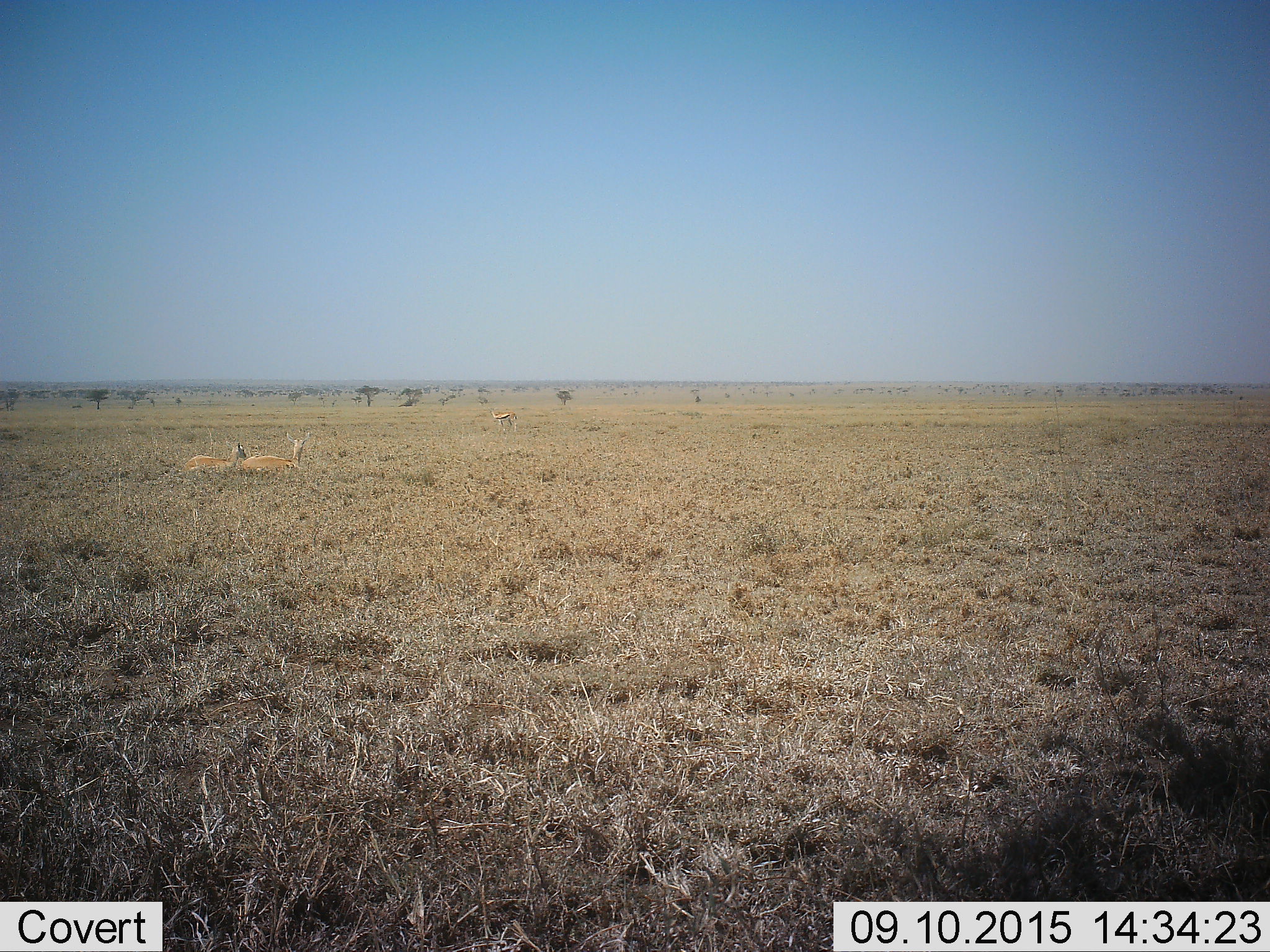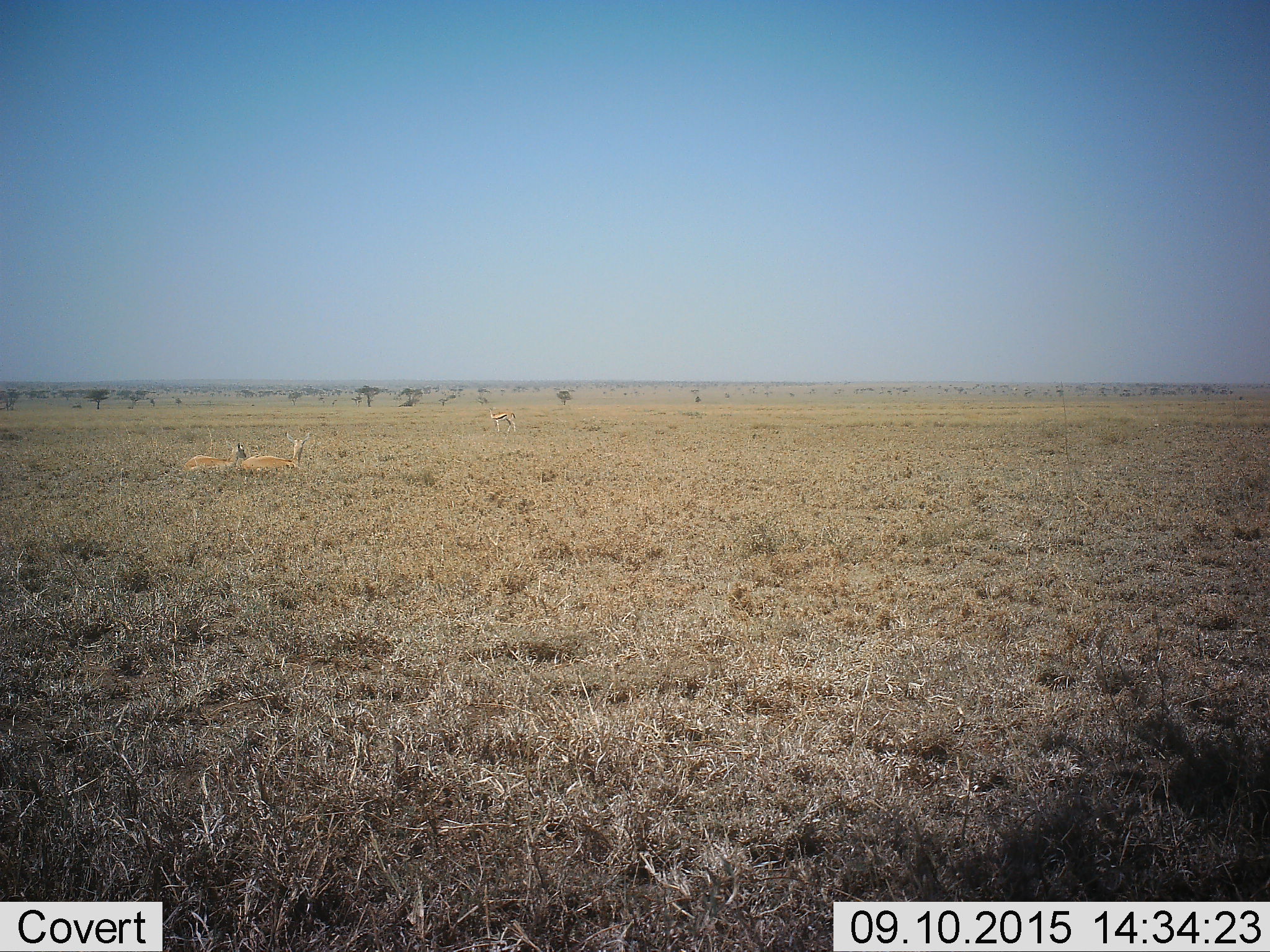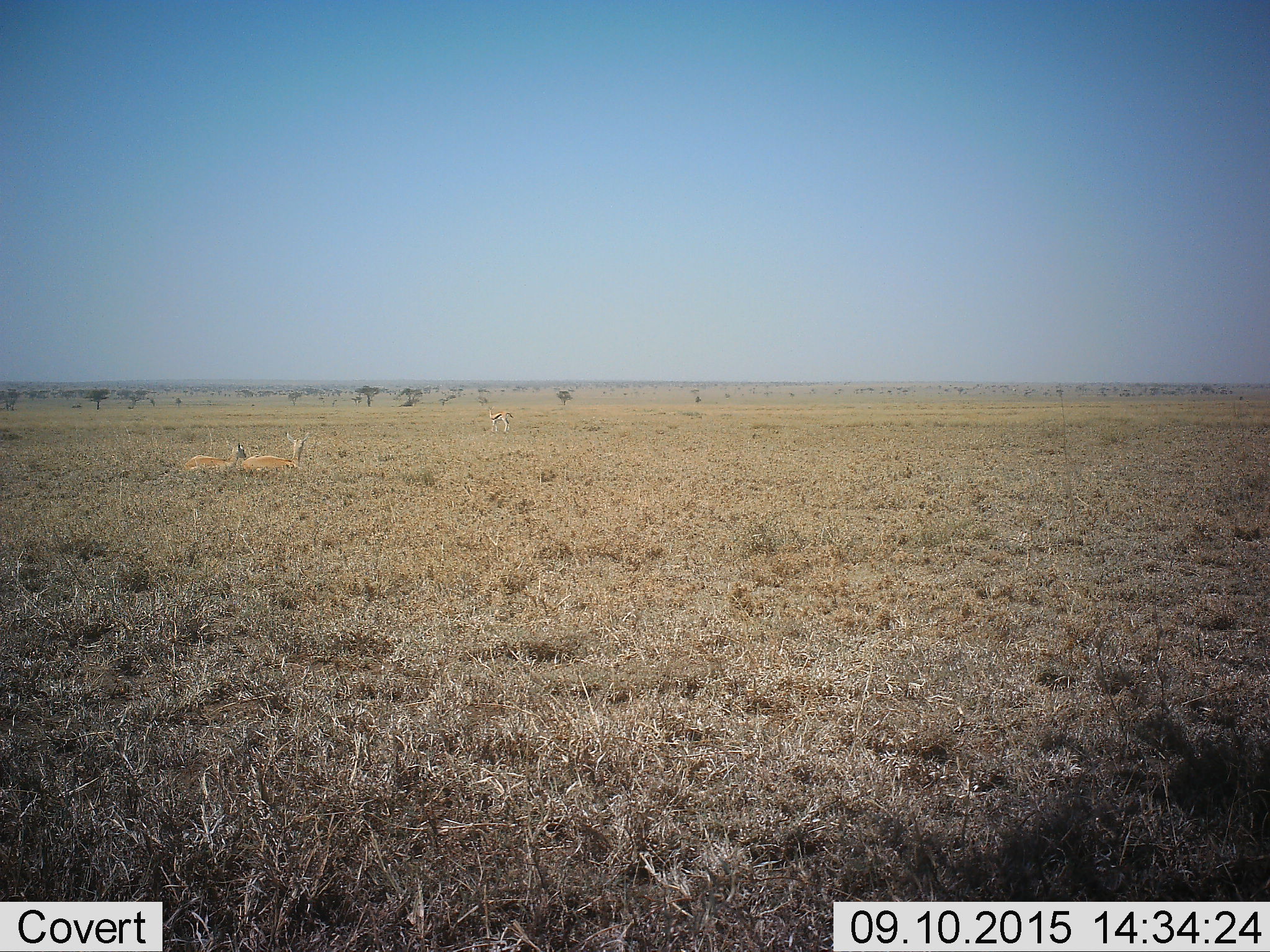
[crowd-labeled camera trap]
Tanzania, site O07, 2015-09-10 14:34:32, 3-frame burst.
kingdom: Animalia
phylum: Chordata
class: Mammalia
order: Artiodactyla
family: Bovidae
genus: Eudorcas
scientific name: Eudorcas thomsonii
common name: thomson's gazelle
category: gazellethomsons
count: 3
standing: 88%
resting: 75%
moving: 0%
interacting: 0%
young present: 0%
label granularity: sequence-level